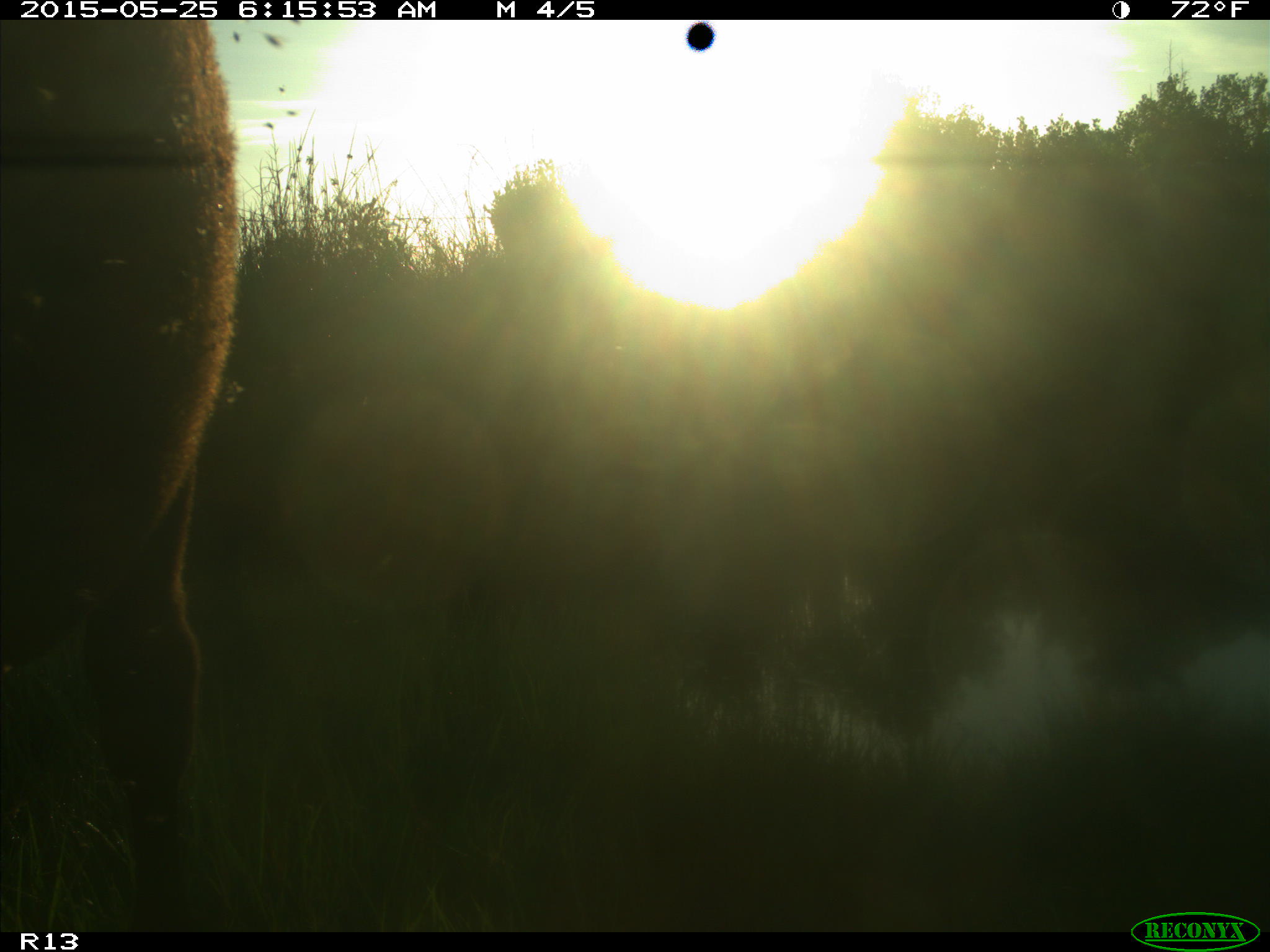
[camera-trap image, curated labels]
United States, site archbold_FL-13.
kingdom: Animalia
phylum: Chordata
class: Mammalia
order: Artiodactyla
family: Bovidae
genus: Bos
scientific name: Bos taurus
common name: domestic cow